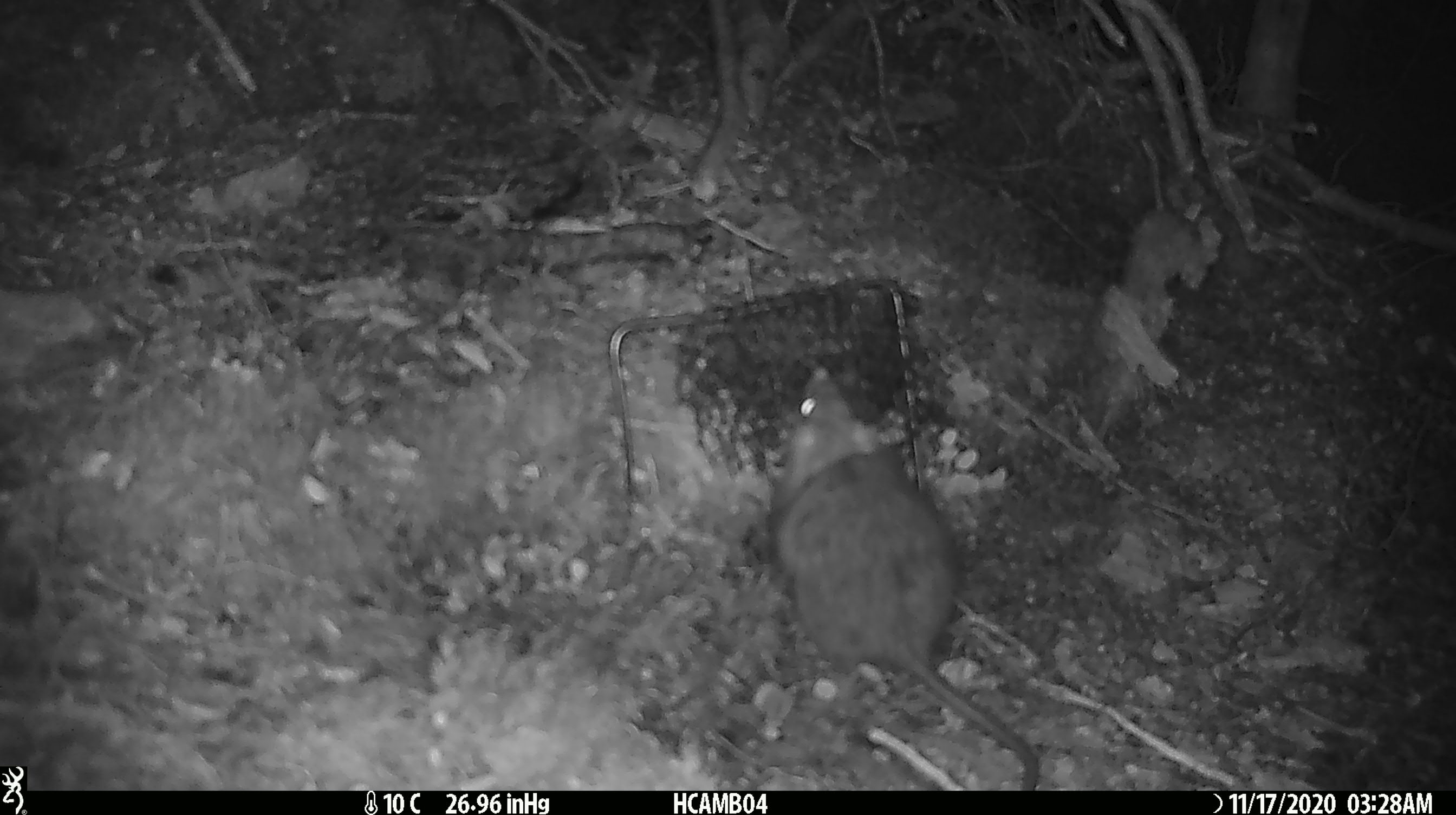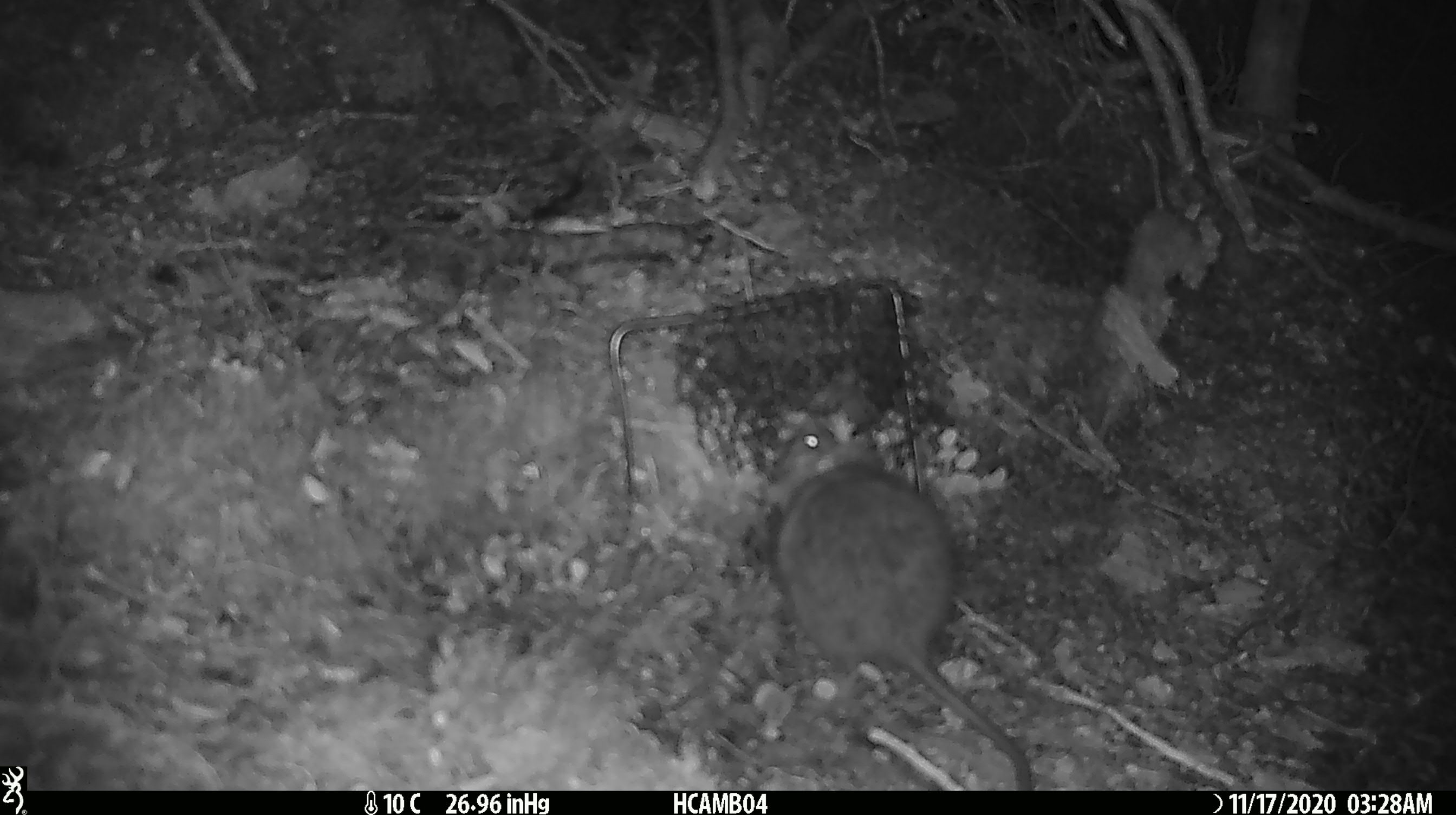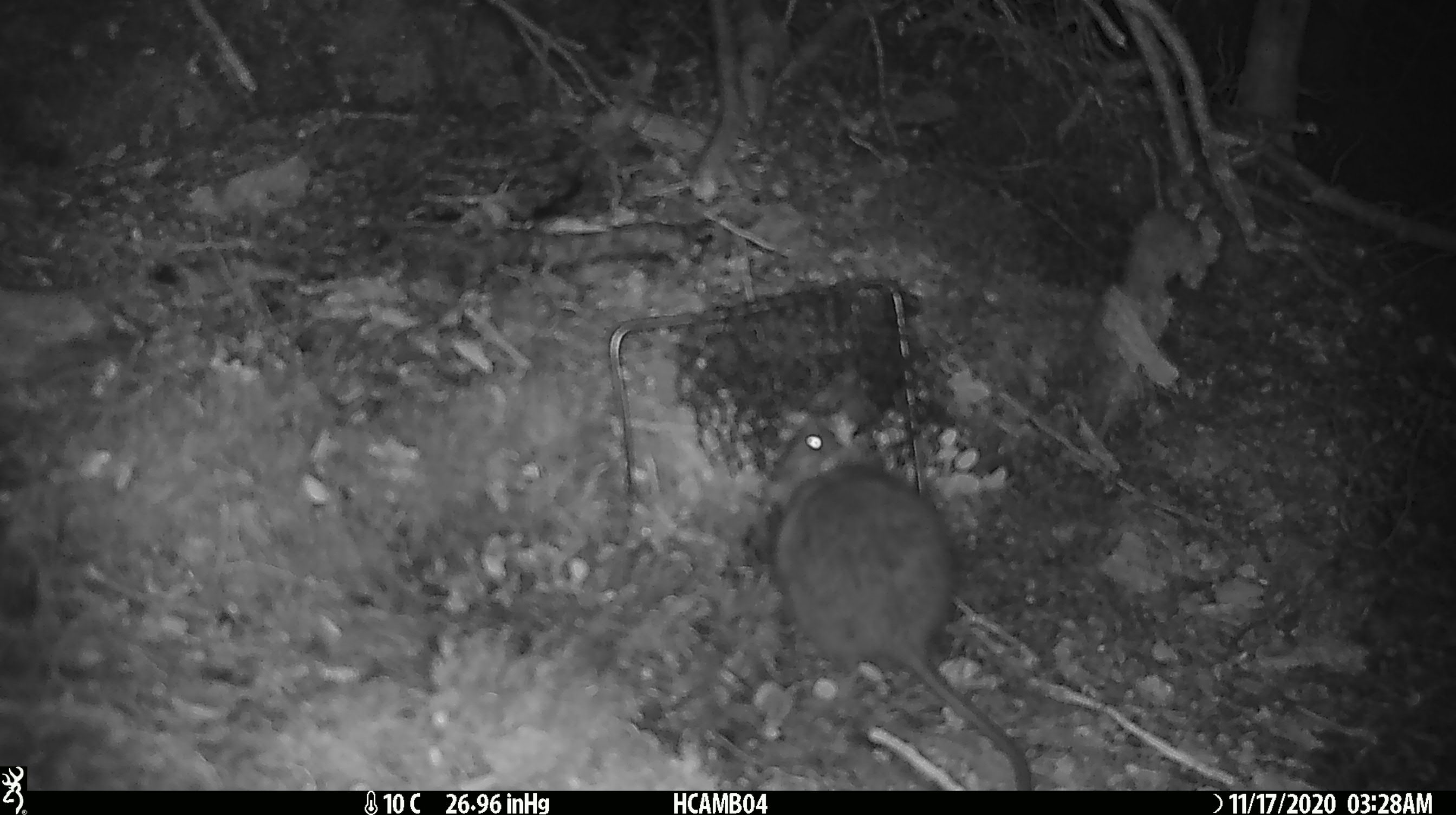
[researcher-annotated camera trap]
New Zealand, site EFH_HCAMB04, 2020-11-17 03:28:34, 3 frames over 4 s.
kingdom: Animalia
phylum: Chordata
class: Mammalia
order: Rodentia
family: Muridae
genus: Rattus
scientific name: Rattus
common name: rat